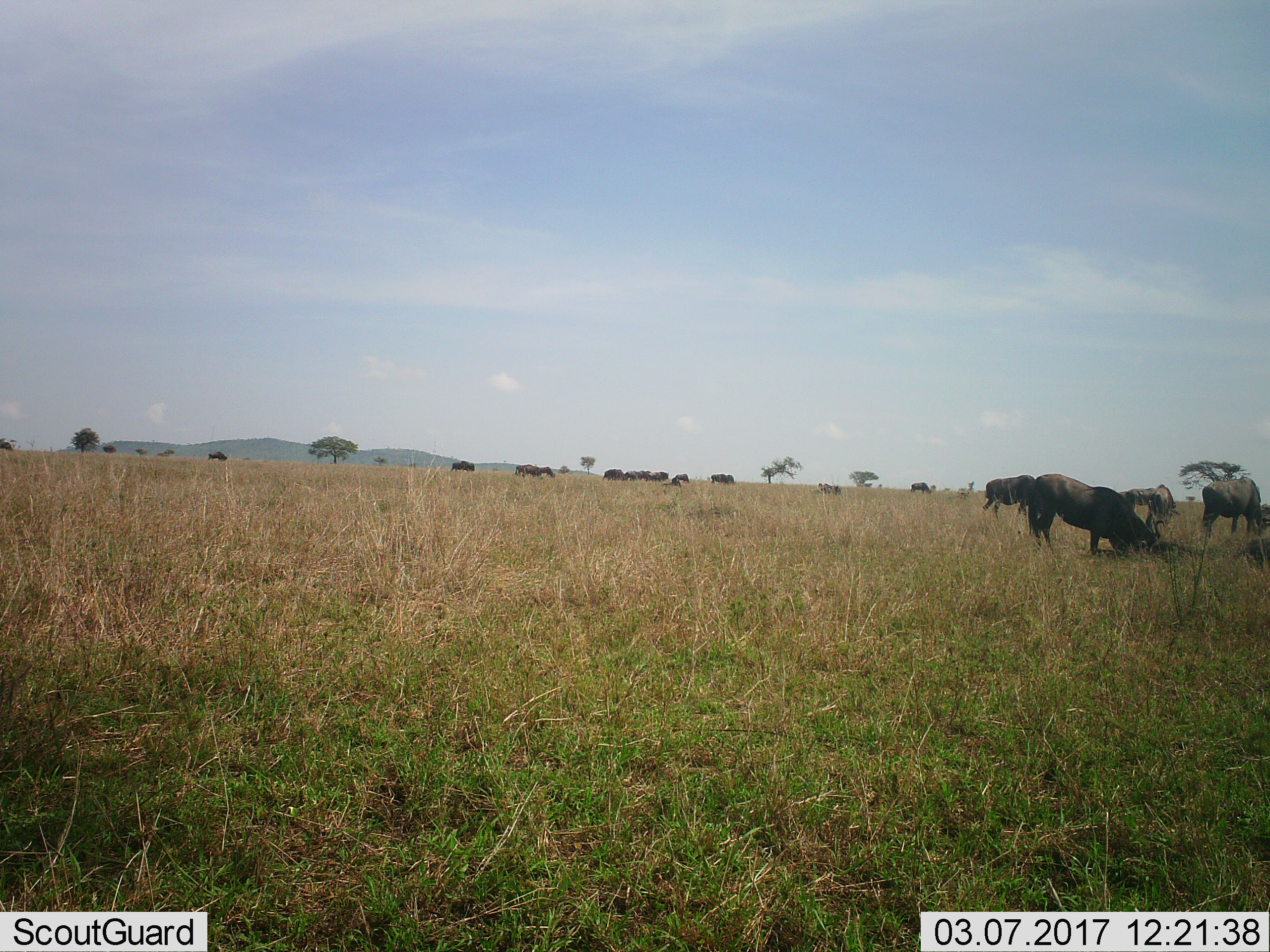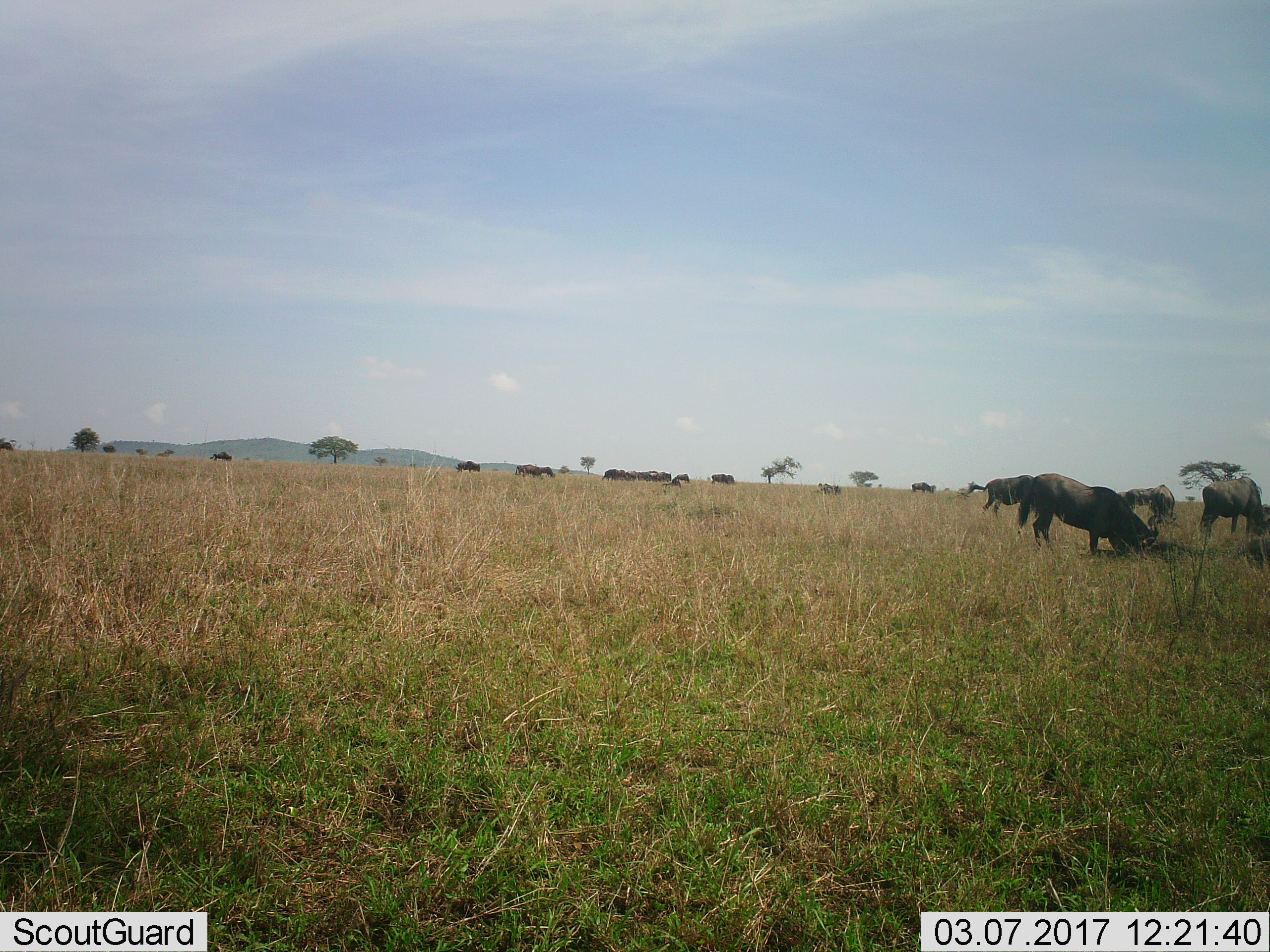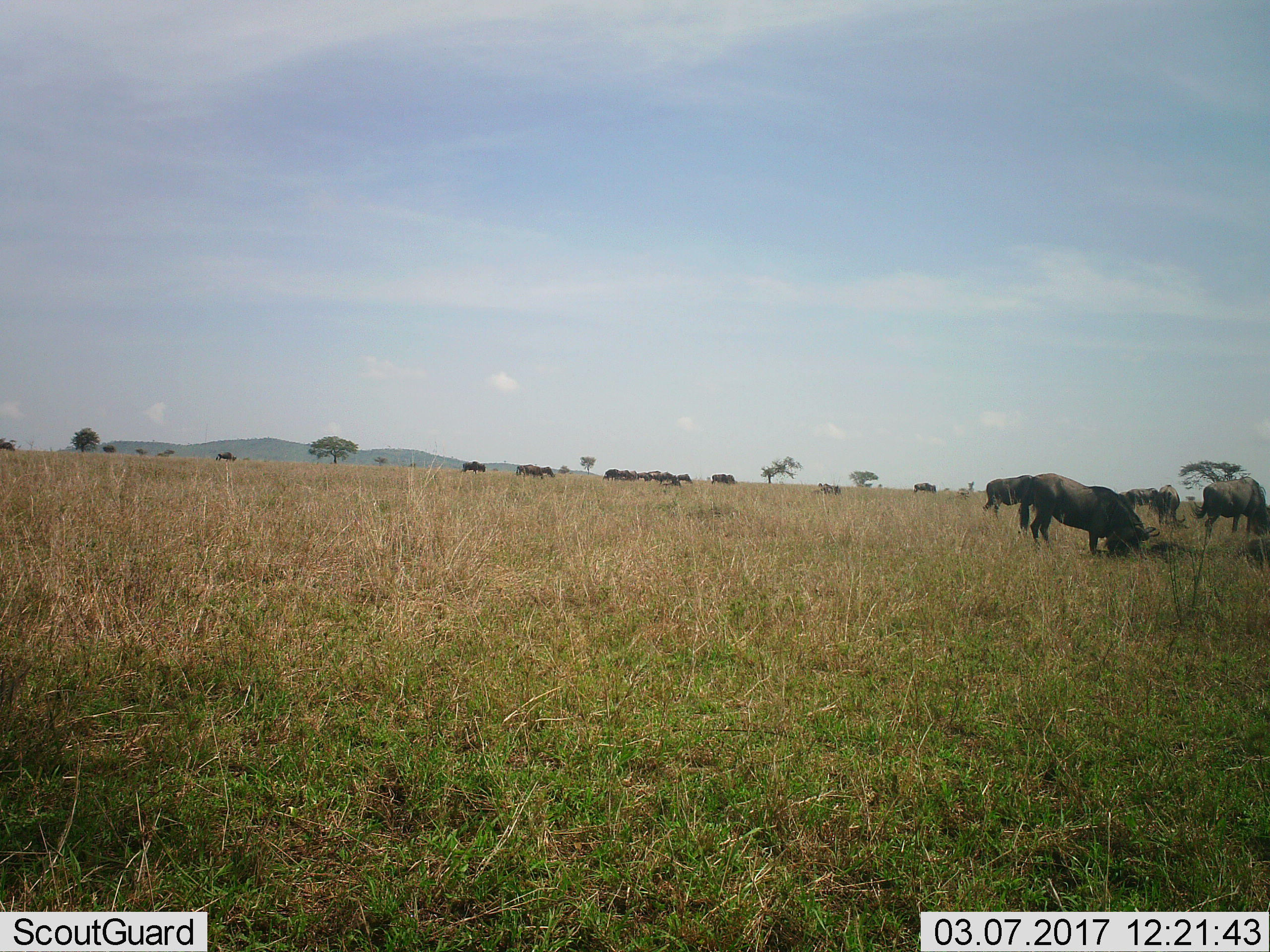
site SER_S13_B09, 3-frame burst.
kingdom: Animalia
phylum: Chordata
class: Mammalia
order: Artiodactyla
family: Bovidae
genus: Connochaetes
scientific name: Connochaetes taurinus taurinus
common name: blue wildebeest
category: wildebeestblue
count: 11-50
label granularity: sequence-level